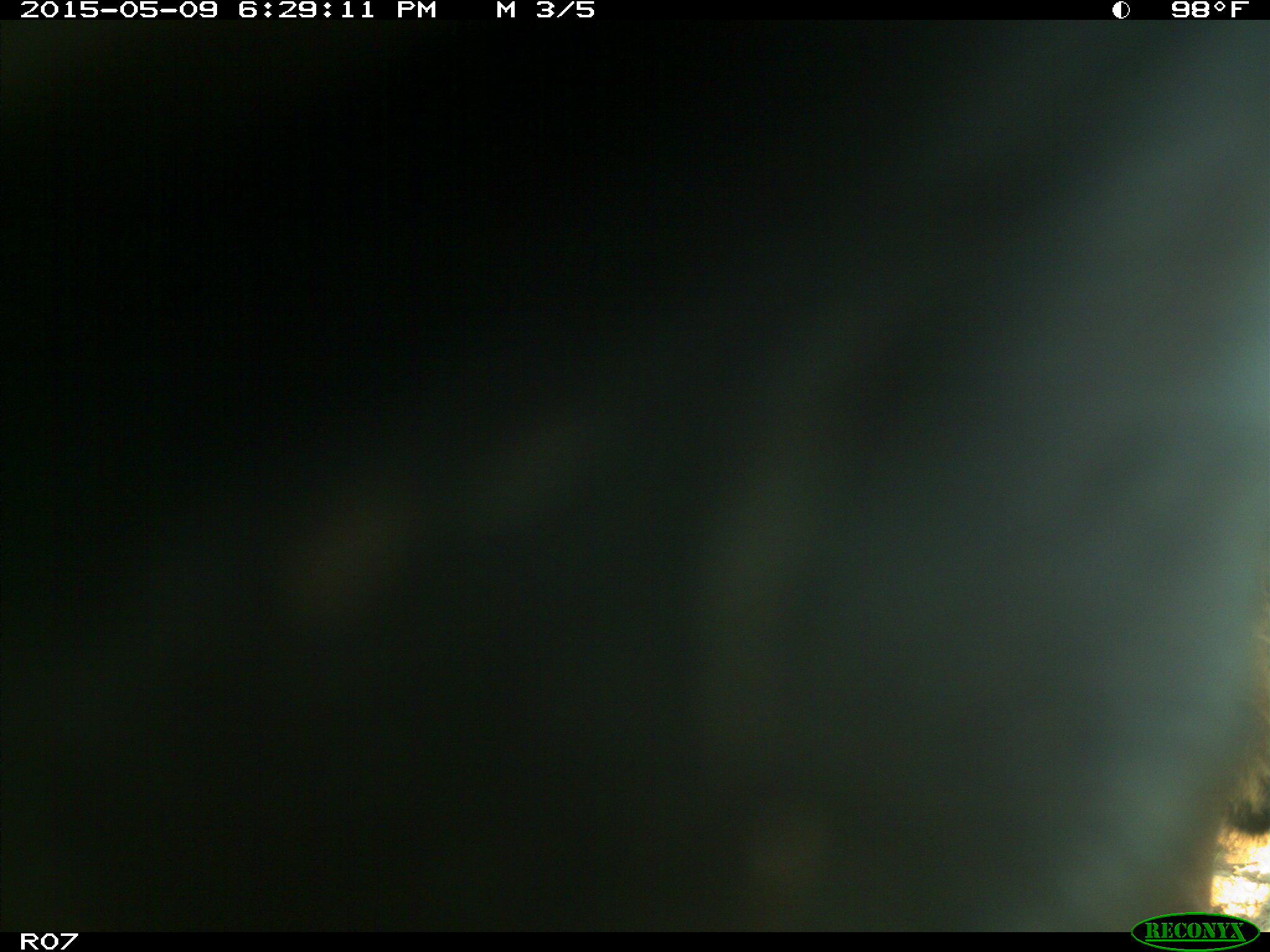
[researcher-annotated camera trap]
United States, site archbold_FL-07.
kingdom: Animalia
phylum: Chordata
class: Mammalia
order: Artiodactyla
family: Bovidae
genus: Bos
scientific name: Bos taurus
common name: domestic cow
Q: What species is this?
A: Bos taurus (domestic cow).